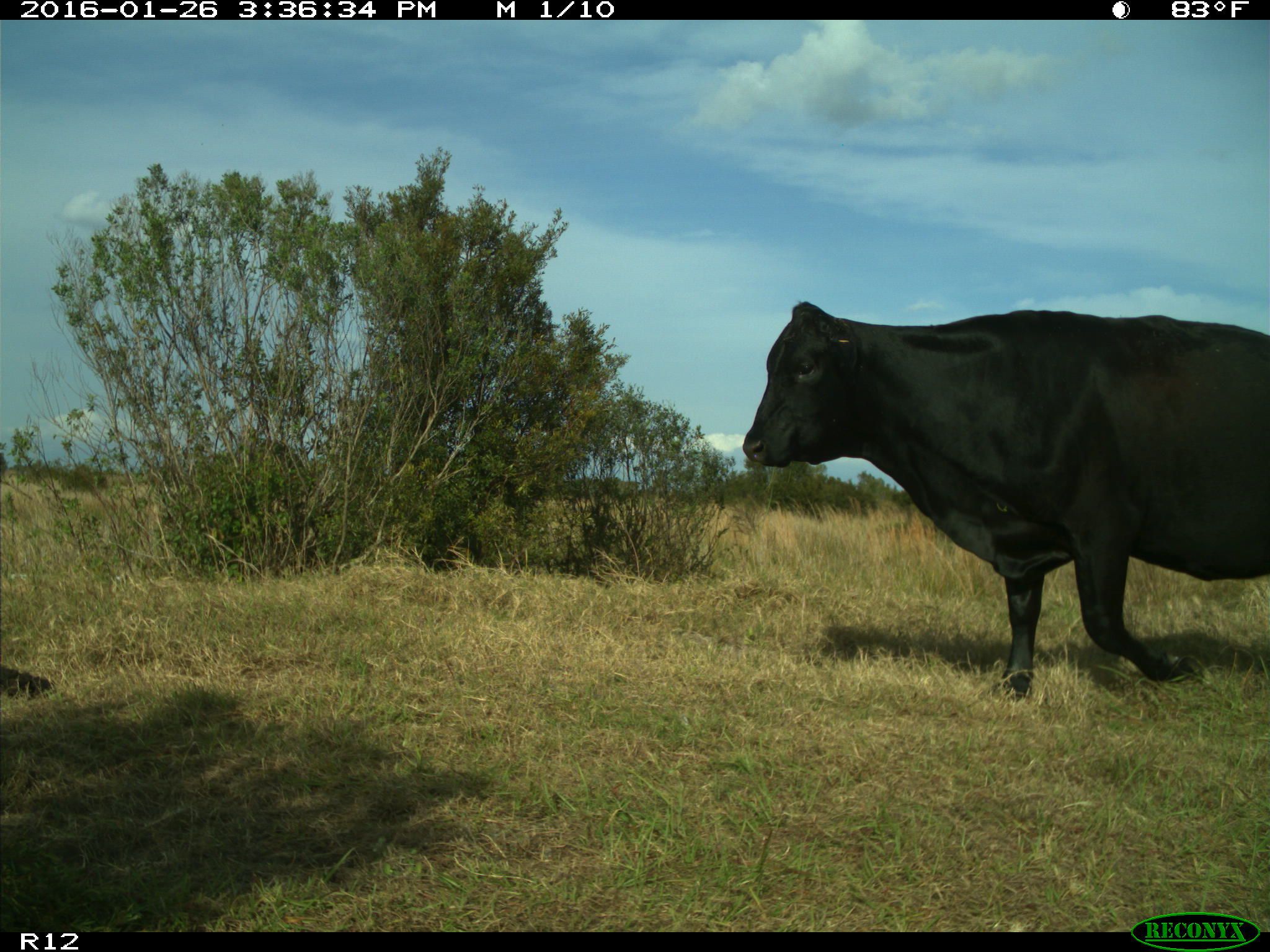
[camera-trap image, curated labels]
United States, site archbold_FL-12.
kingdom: Animalia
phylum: Chordata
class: Mammalia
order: Artiodactyla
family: Bovidae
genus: Bos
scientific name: Bos taurus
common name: domestic cow